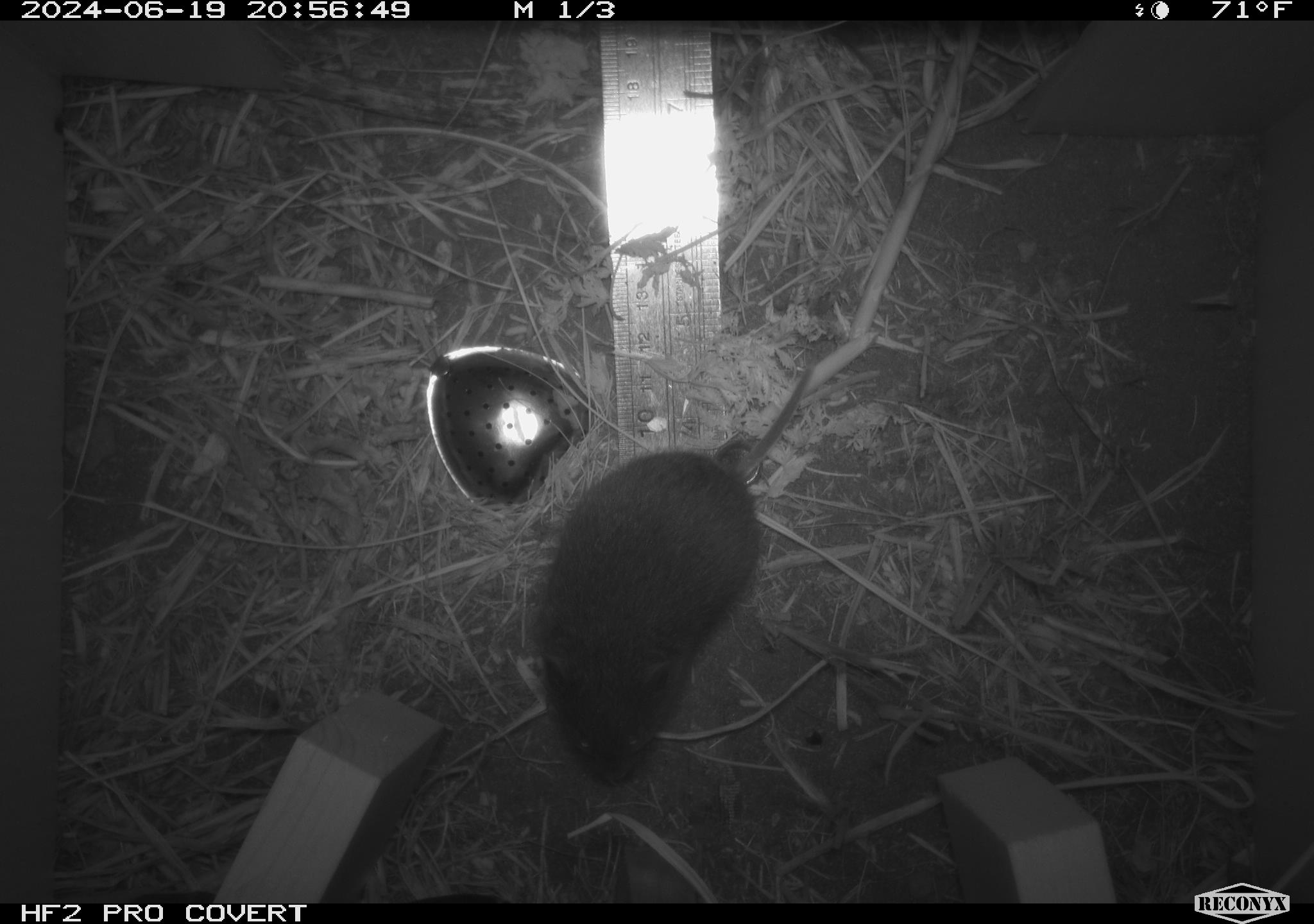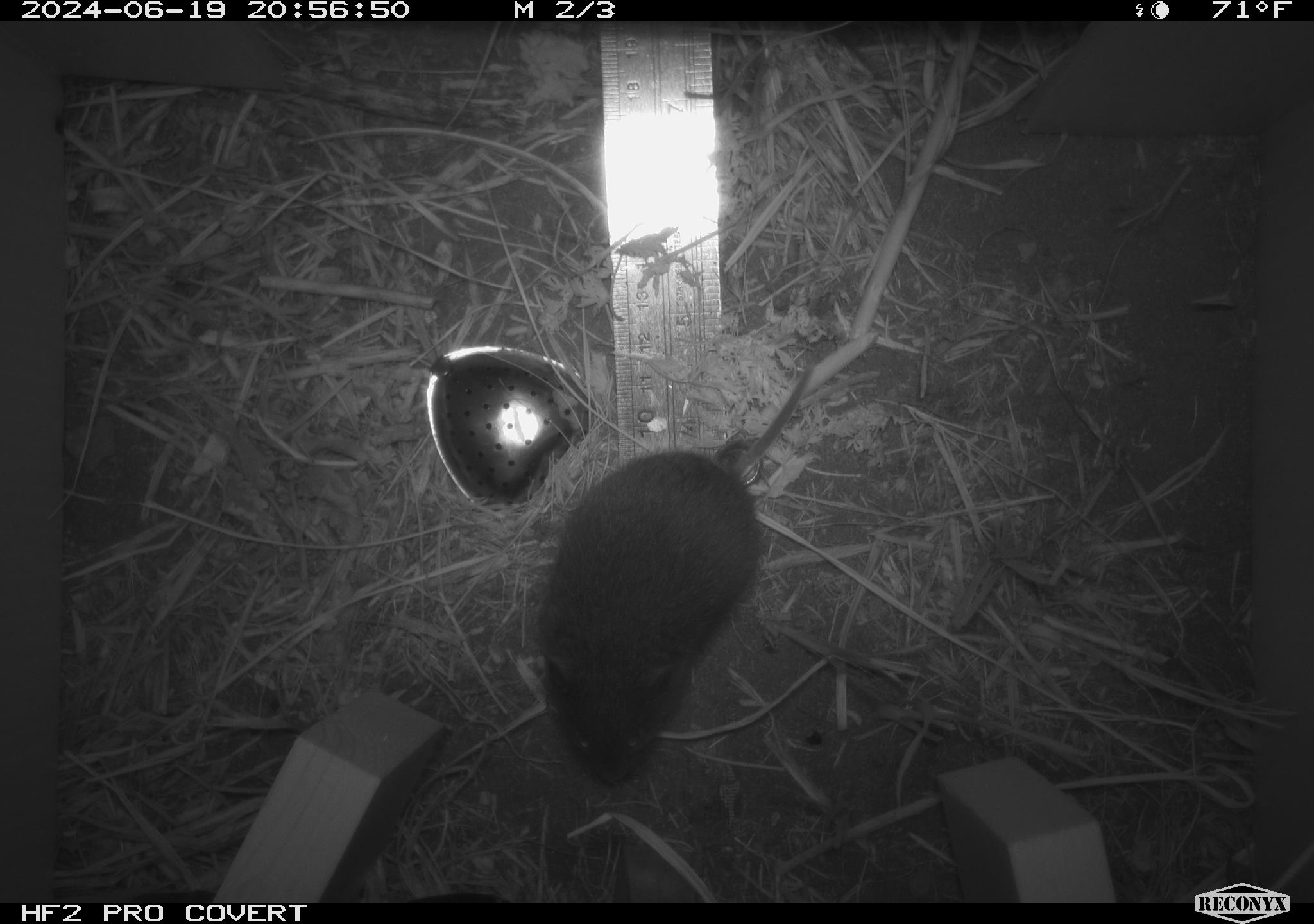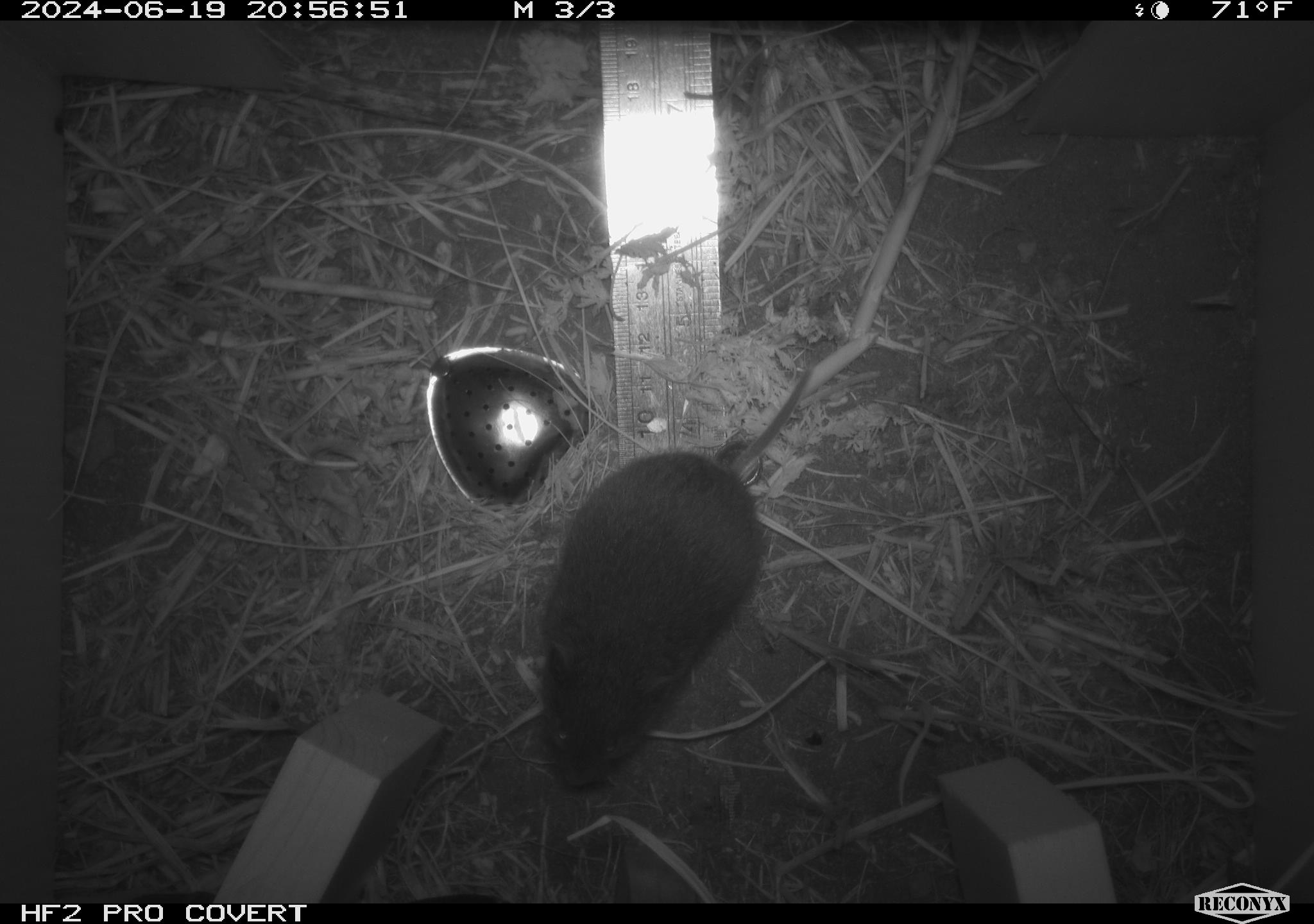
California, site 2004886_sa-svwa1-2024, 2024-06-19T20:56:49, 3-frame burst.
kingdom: Animalia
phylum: Chordata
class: Mammalia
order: Rodentia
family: Cricetidae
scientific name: Arvicolinae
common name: voles, lemmings, and muskrats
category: arvicolinae subfamily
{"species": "arvicolinae subfamily (voles, lemmings, and muskrats) (Arvicolinae)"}